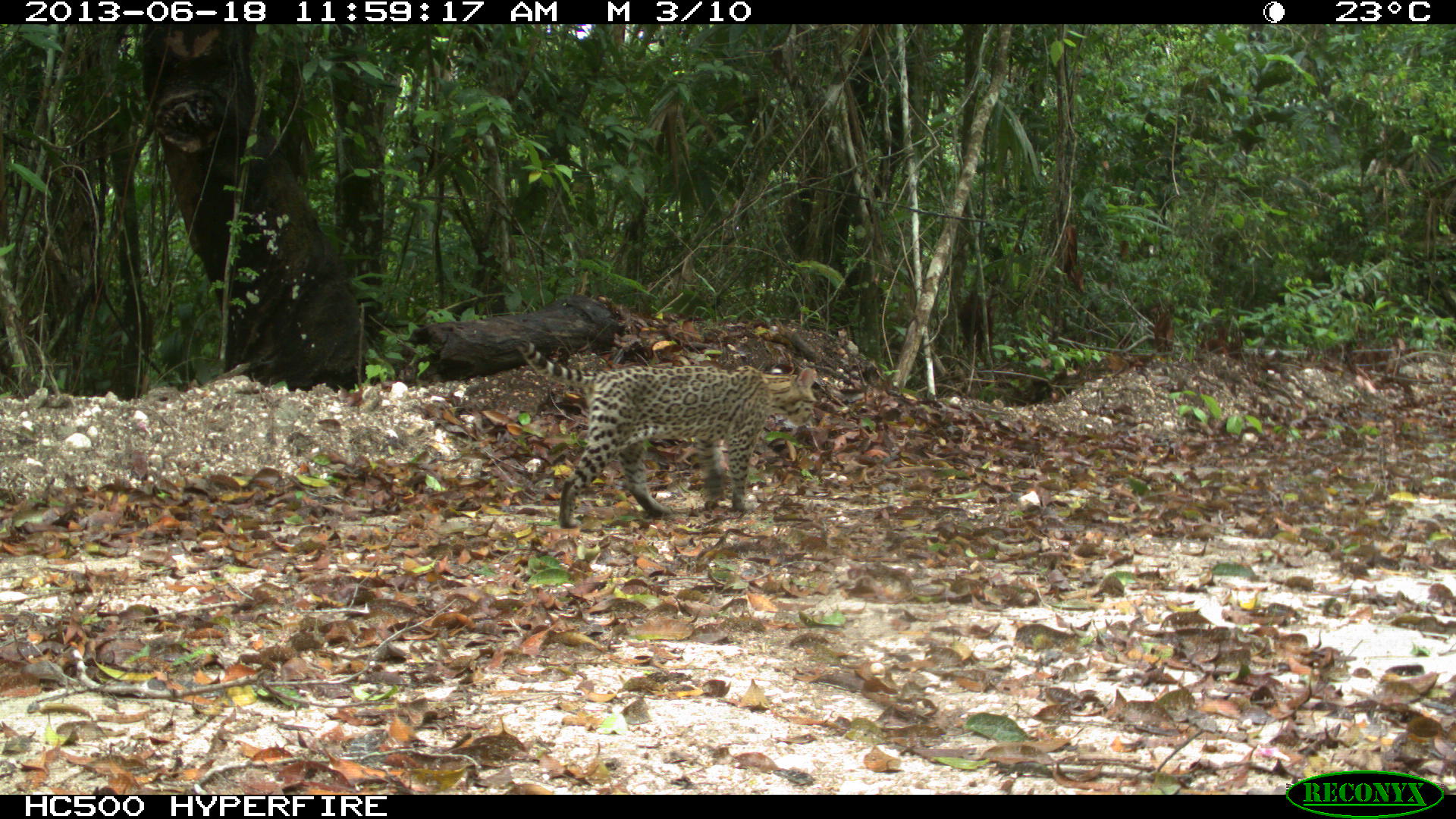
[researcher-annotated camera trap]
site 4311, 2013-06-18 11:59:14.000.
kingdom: Animalia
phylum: Chordata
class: Mammalia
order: Carnivora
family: Felidae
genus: Leopardus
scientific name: Leopardus pardalis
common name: ocelot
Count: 1.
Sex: female.